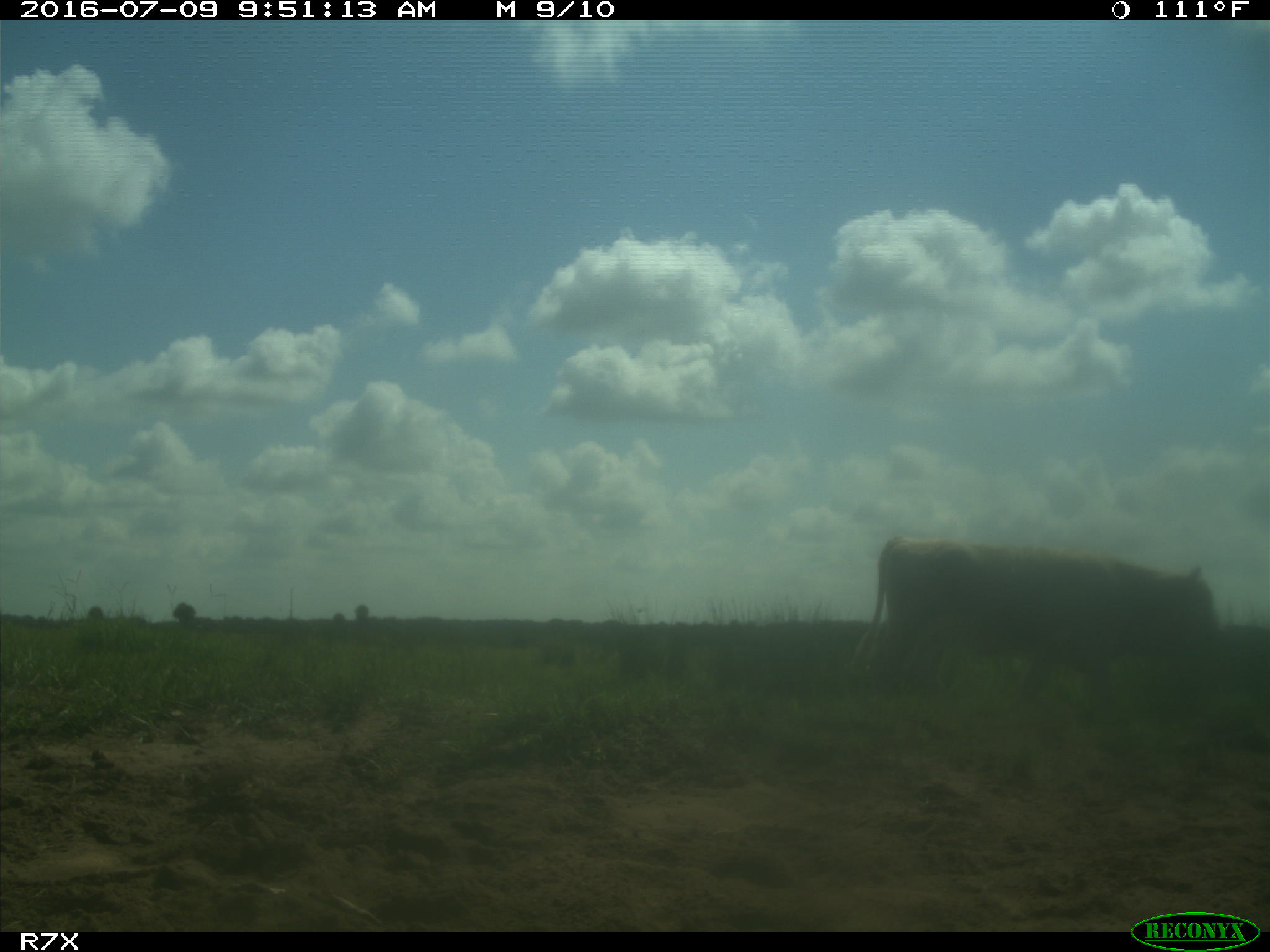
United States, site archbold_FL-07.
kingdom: Animalia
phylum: Chordata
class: Mammalia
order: Artiodactyla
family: Bovidae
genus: Bos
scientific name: Bos taurus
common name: domestic cow